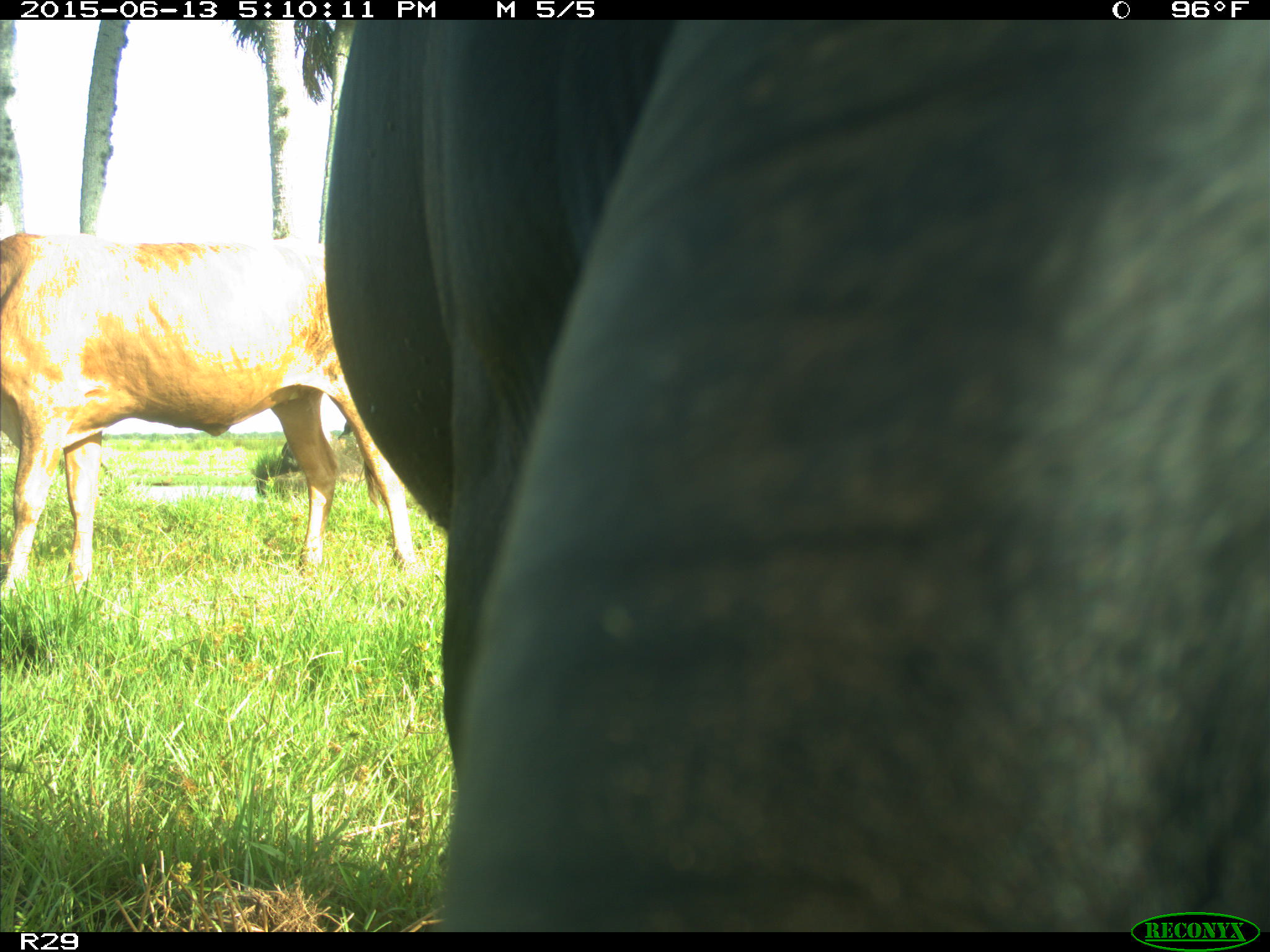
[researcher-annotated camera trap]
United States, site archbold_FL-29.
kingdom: Animalia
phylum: Chordata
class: Mammalia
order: Artiodactyla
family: Bovidae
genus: Bos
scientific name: Bos taurus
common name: domestic cow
Bos taurus (domestic cow).